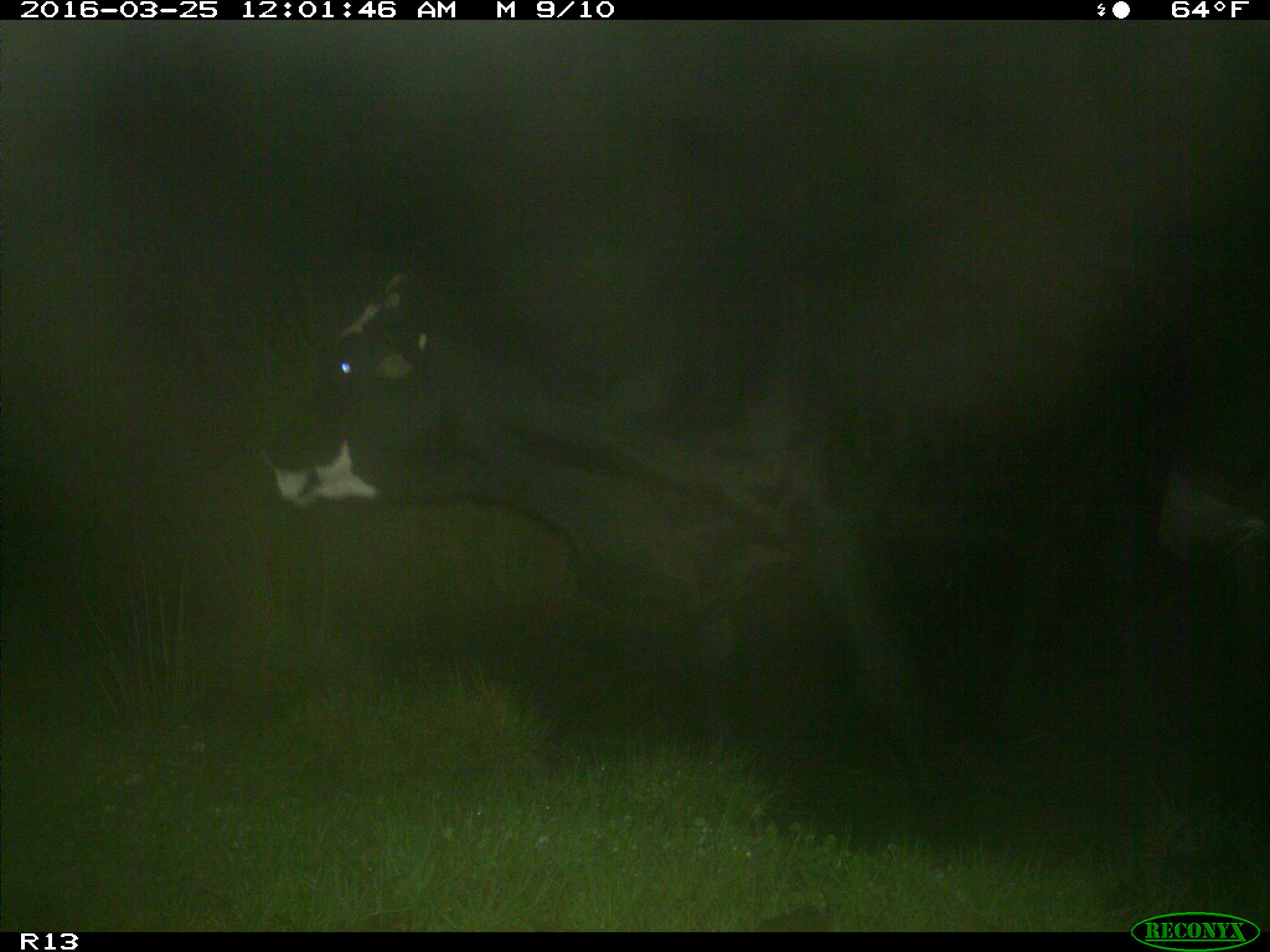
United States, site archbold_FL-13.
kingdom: Animalia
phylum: Chordata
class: Mammalia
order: Artiodactyla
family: Bovidae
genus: Bos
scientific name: Bos taurus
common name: domestic cow